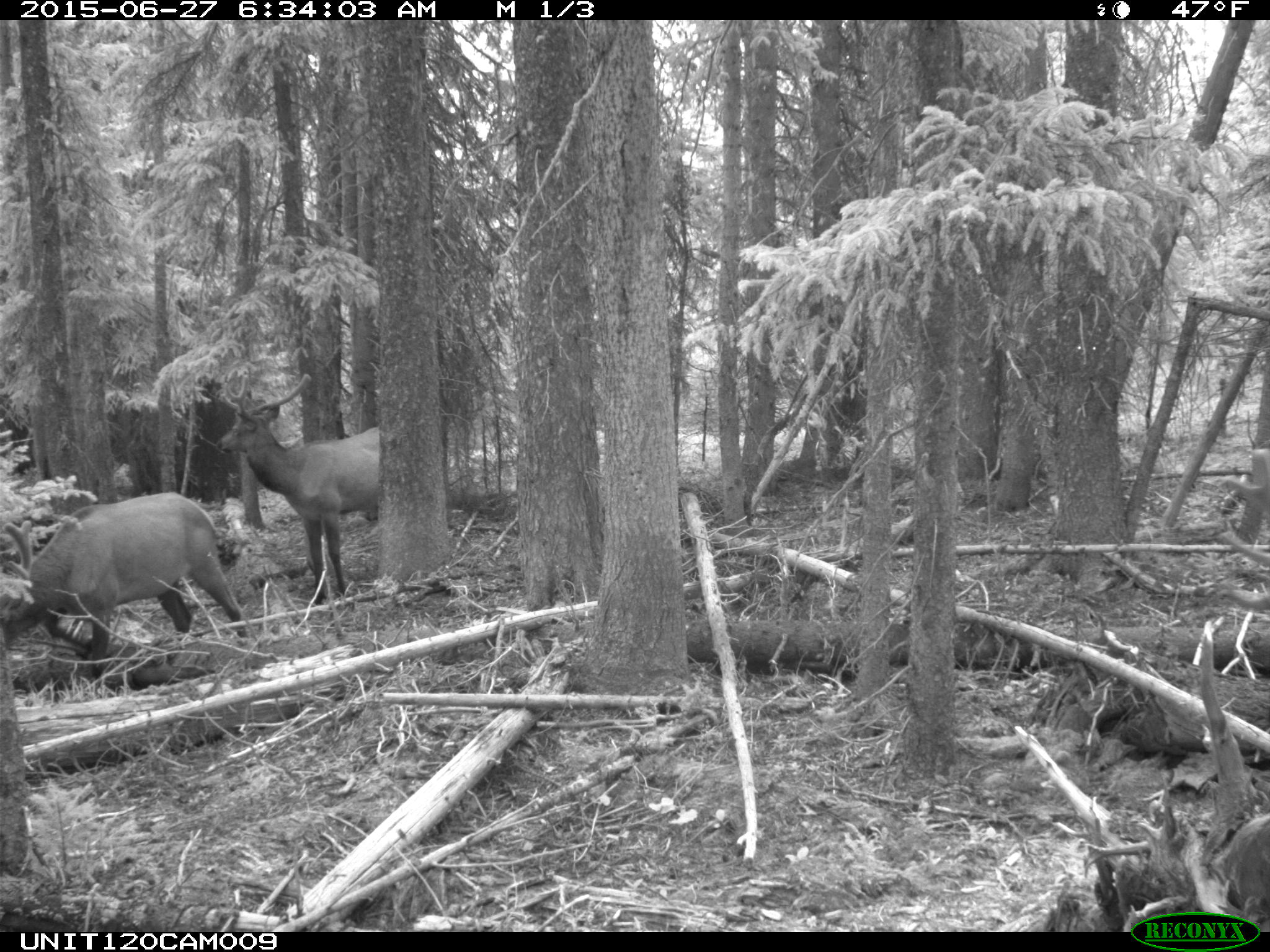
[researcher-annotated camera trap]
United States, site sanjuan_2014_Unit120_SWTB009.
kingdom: Animalia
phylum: Chordata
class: Mammalia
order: Artiodactyla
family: Cervidae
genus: Cervus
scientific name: Cervus elaphus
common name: red deer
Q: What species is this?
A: Cervus elaphus (red deer).